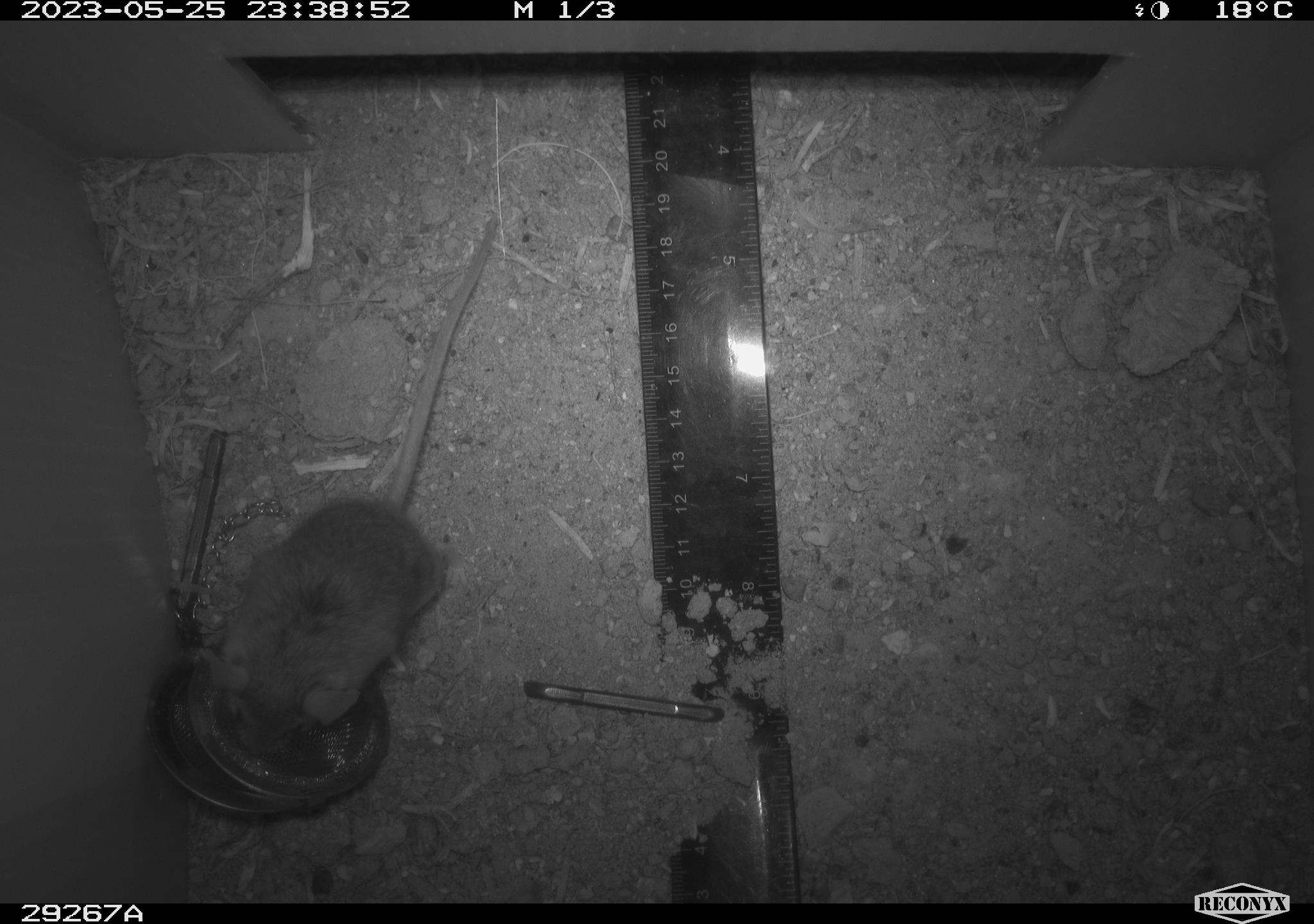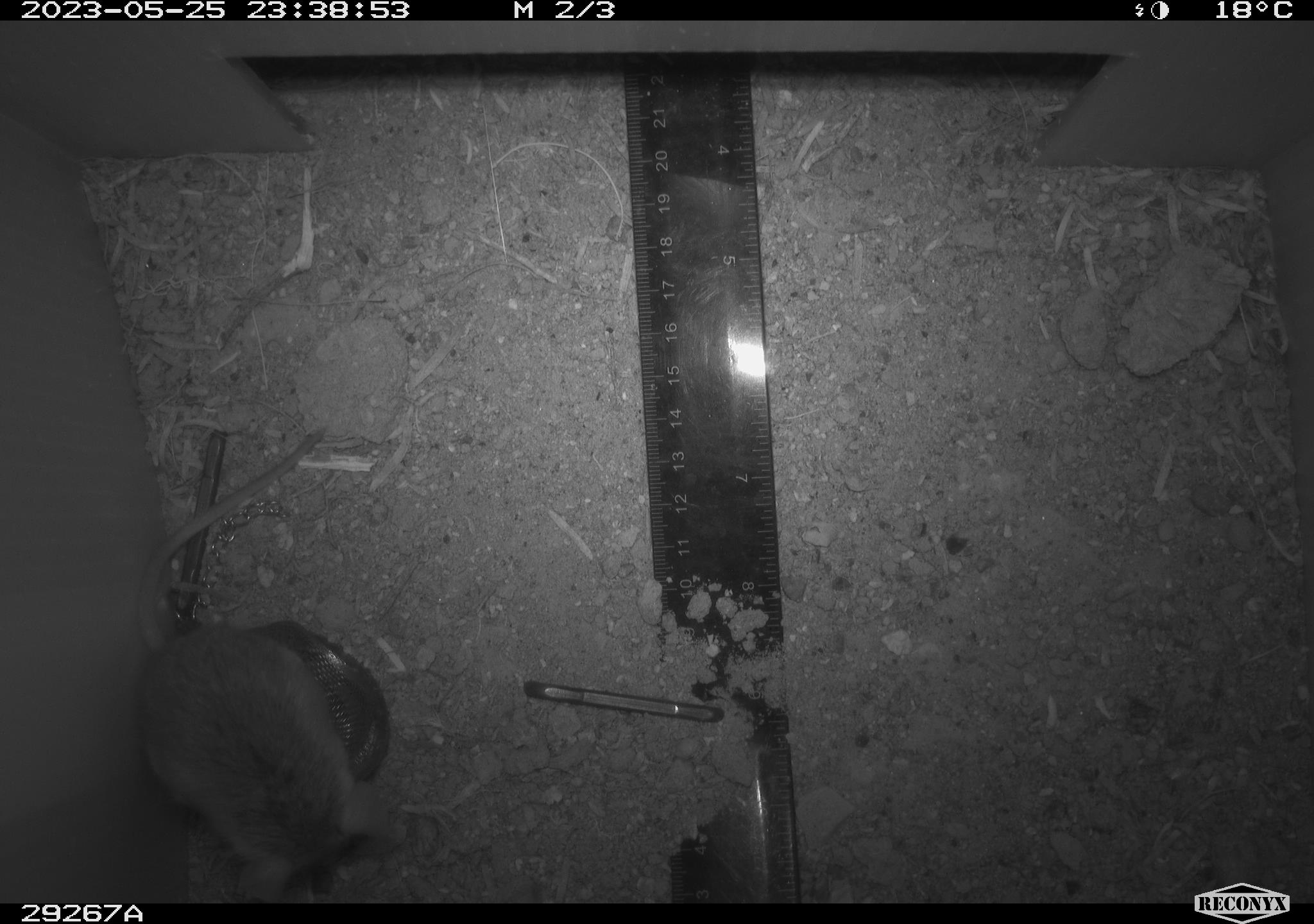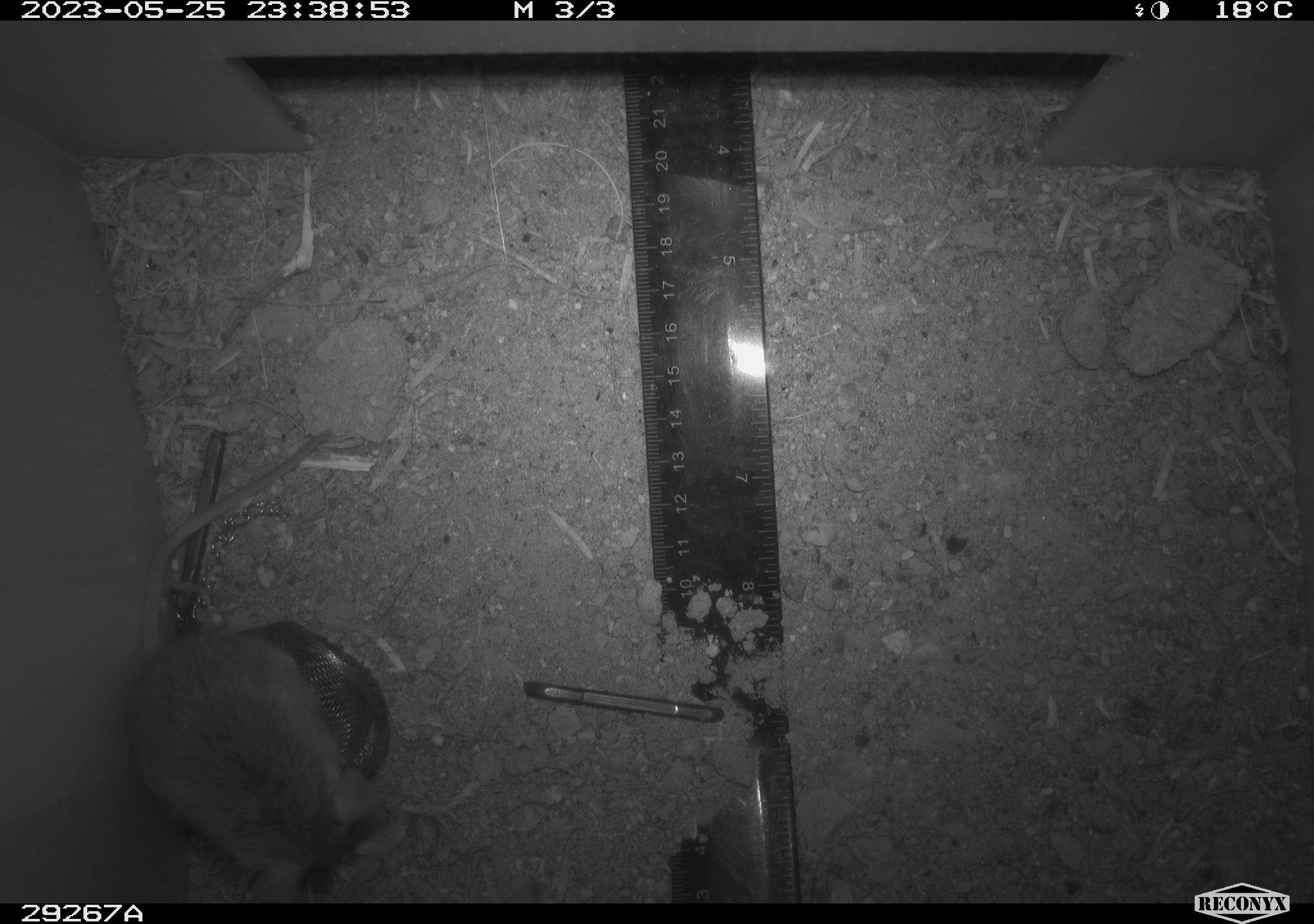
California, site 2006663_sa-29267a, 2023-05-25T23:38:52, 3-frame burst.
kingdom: Animalia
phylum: Chordata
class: Mammalia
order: Rodentia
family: Cricetidae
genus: Peromyscus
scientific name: Peromyscus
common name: deer mice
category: peromyscus species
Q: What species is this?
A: Peromyscus species (deer mice) (Peromyscus).